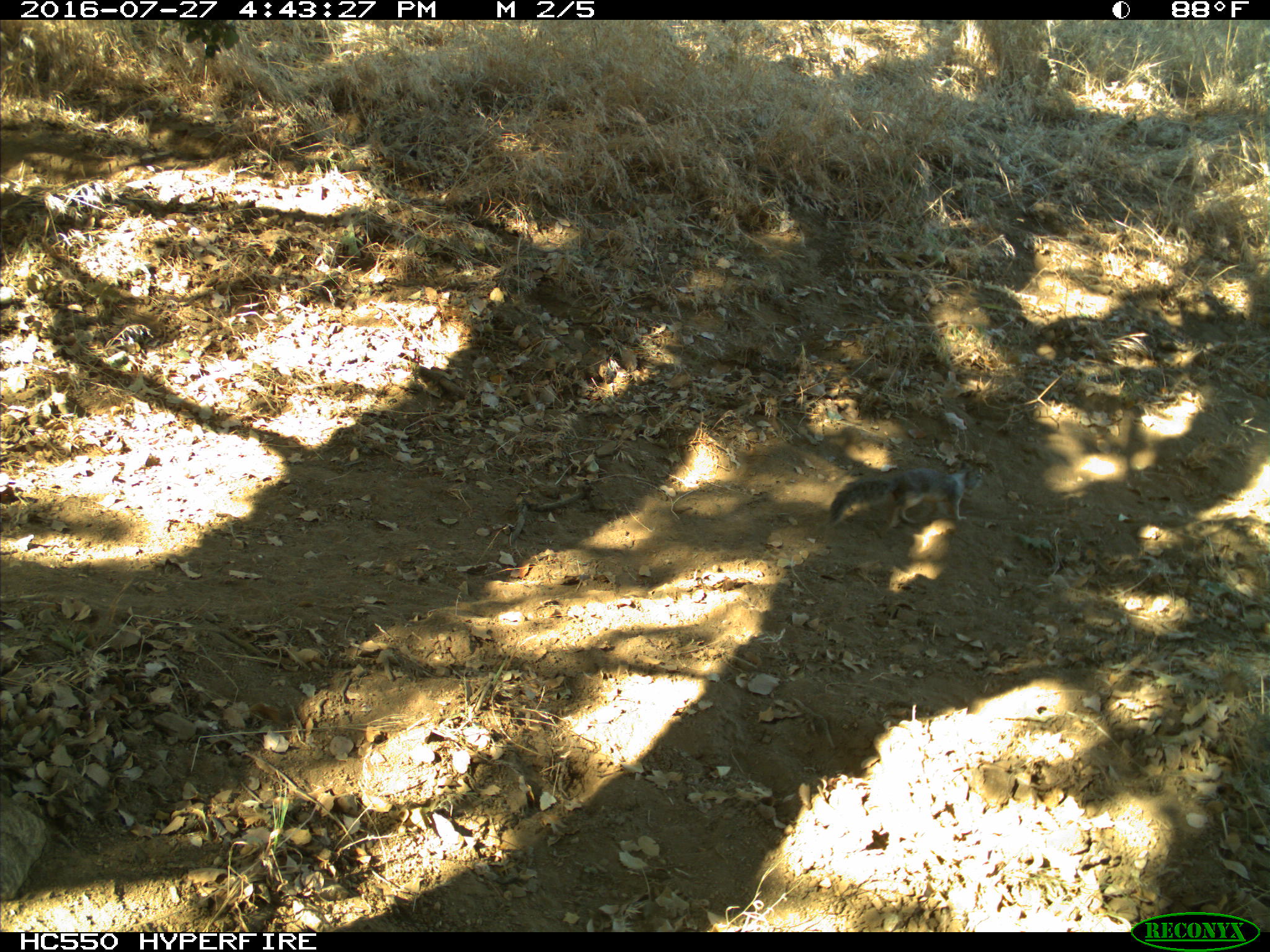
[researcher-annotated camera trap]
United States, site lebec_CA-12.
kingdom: Animalia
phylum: Chordata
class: Mammalia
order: Rodentia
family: Sciuridae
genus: Otospermophilus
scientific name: Otospermophilus beecheyi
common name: california ground squirrel